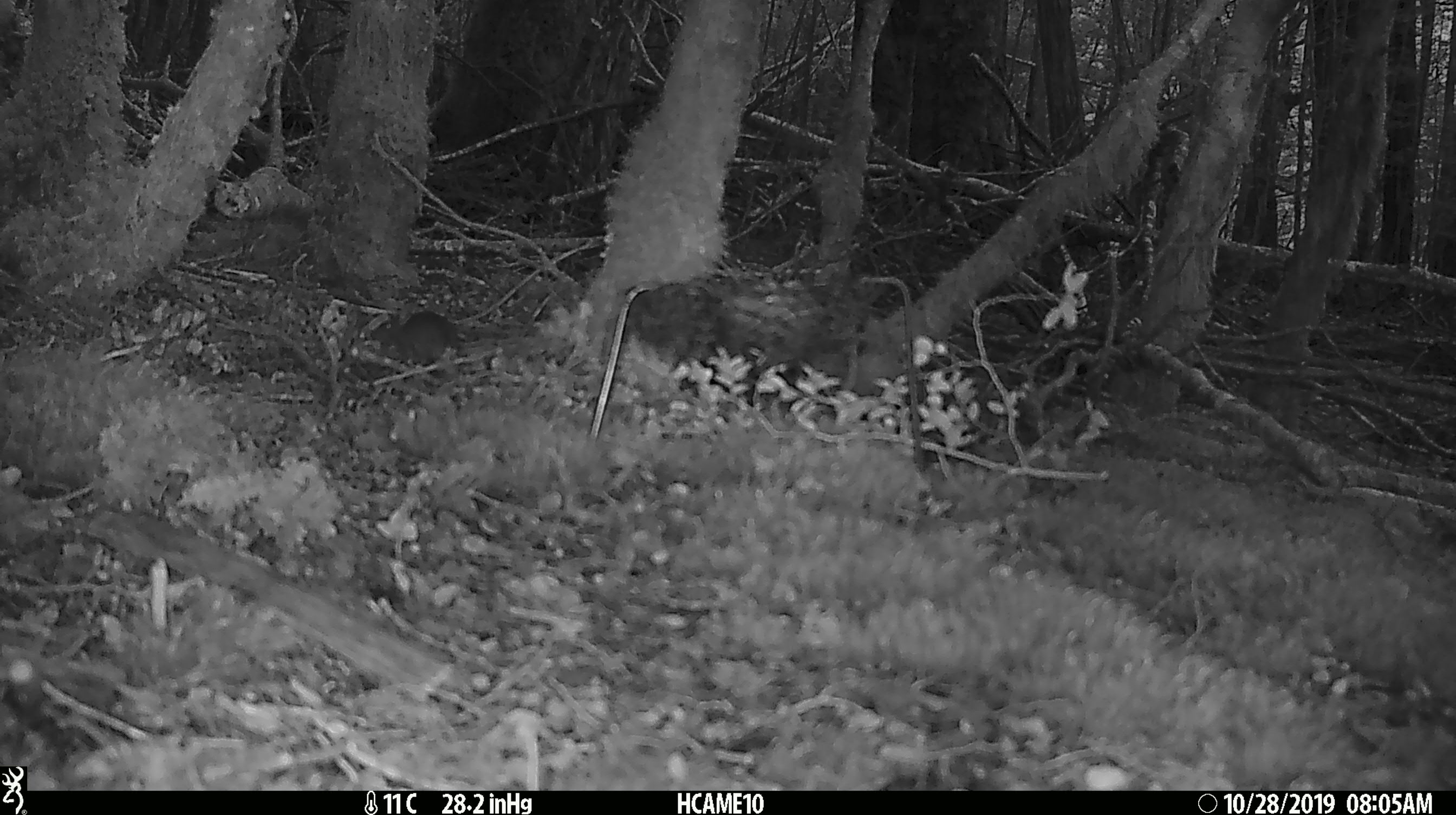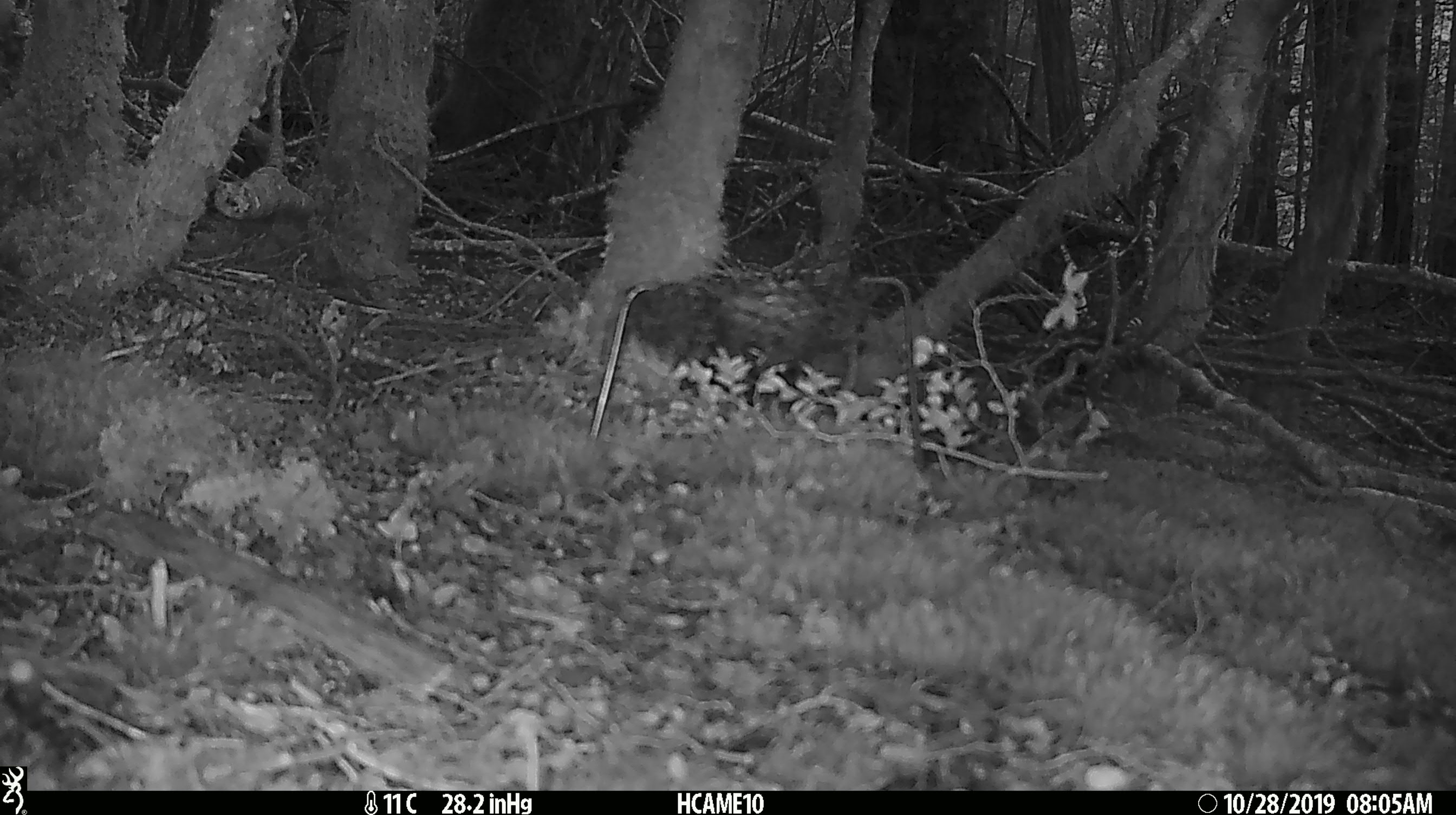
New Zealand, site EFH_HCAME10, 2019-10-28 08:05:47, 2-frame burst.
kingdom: Animalia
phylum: Chordata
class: Mammalia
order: Rodentia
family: Muridae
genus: Mus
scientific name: Mus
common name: mouse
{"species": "mouse (Mus)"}